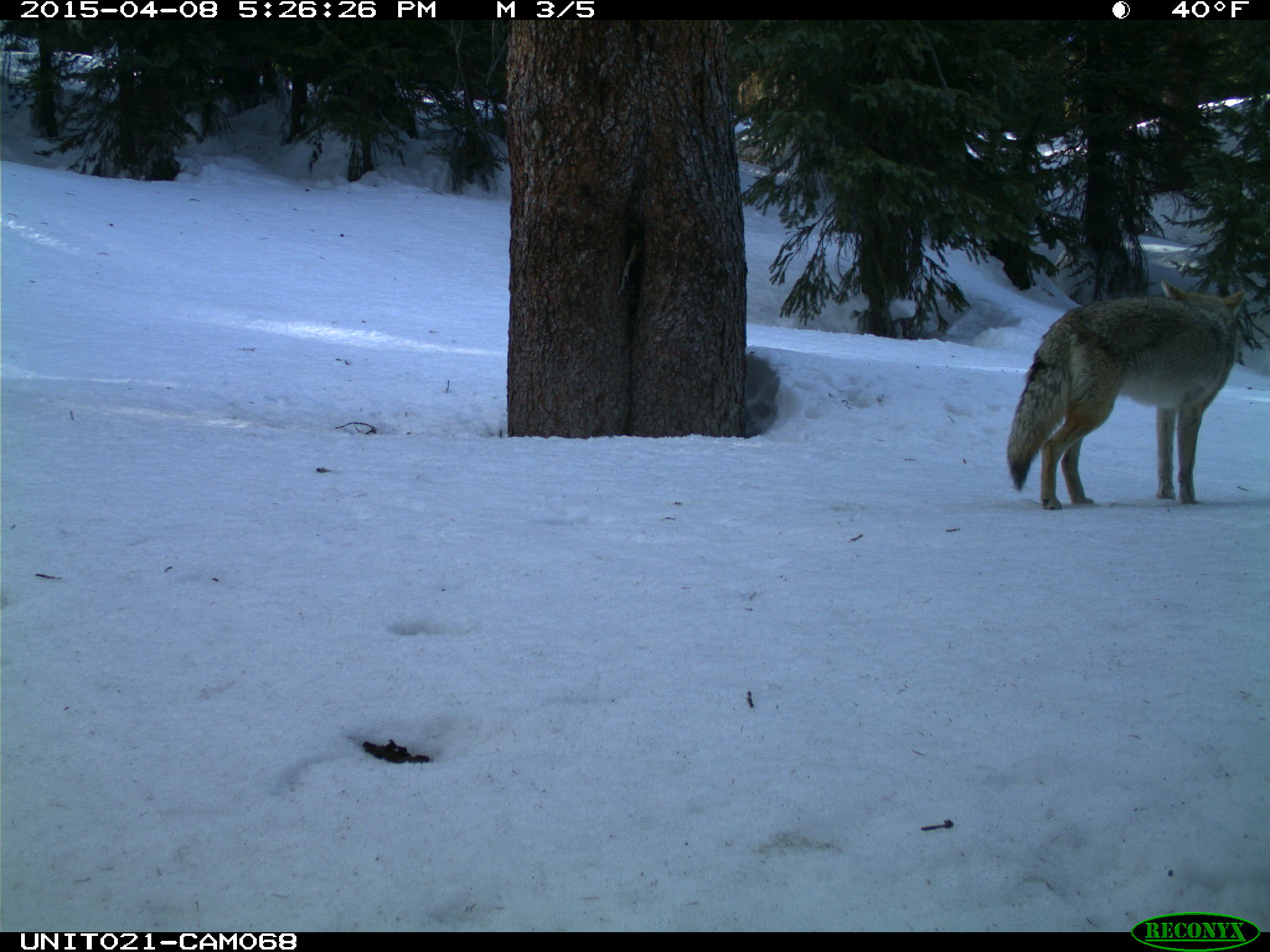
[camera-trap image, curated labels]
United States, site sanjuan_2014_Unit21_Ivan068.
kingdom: Animalia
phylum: Chordata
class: Mammalia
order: Carnivora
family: Canidae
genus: Canis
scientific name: Canis latrans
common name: coyote